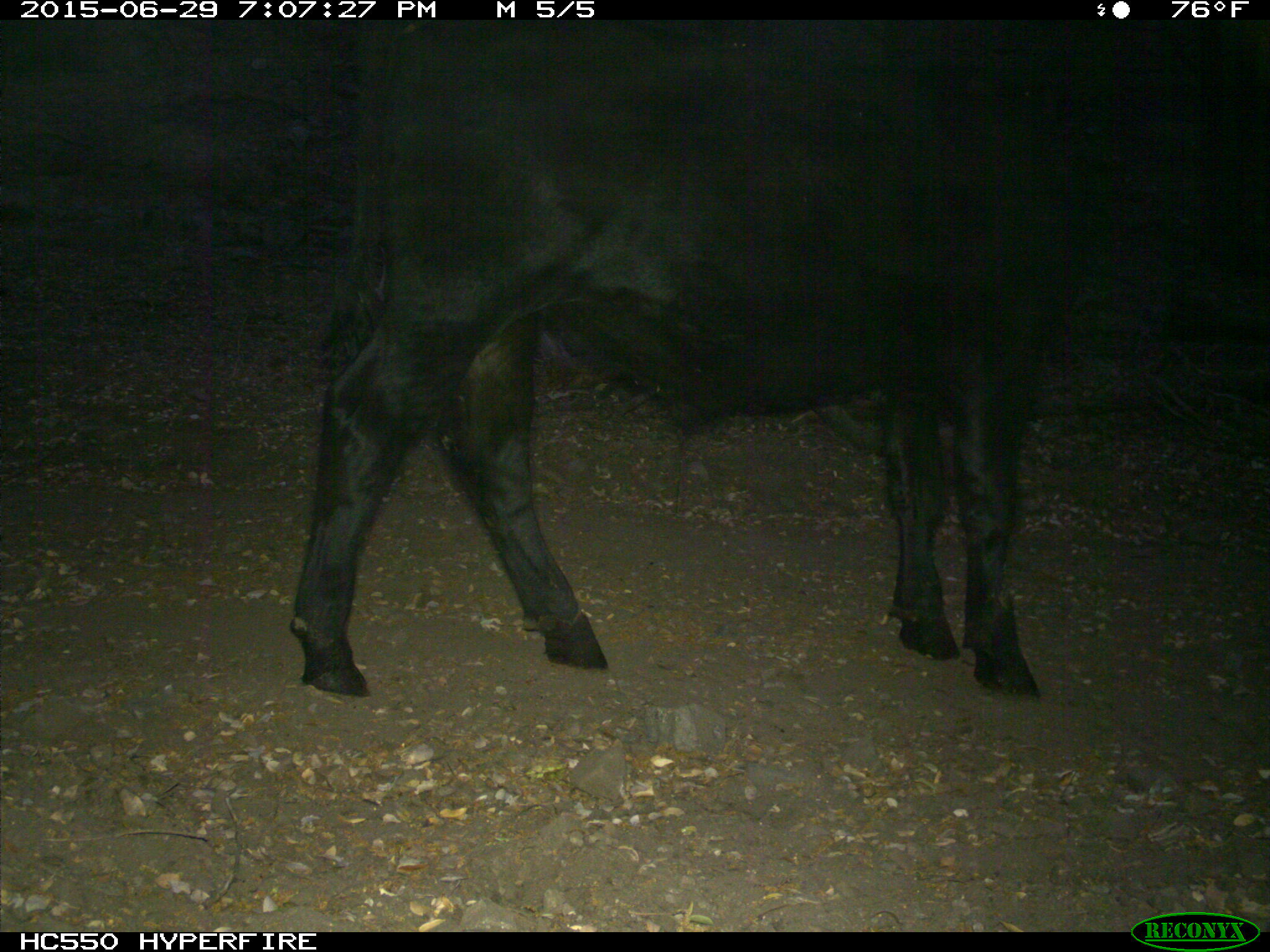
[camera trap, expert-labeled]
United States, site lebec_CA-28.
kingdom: Animalia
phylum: Chordata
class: Mammalia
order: Artiodactyla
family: Bovidae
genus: Bos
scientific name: Bos taurus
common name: domestic cow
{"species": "Bos taurus (domestic cow)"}